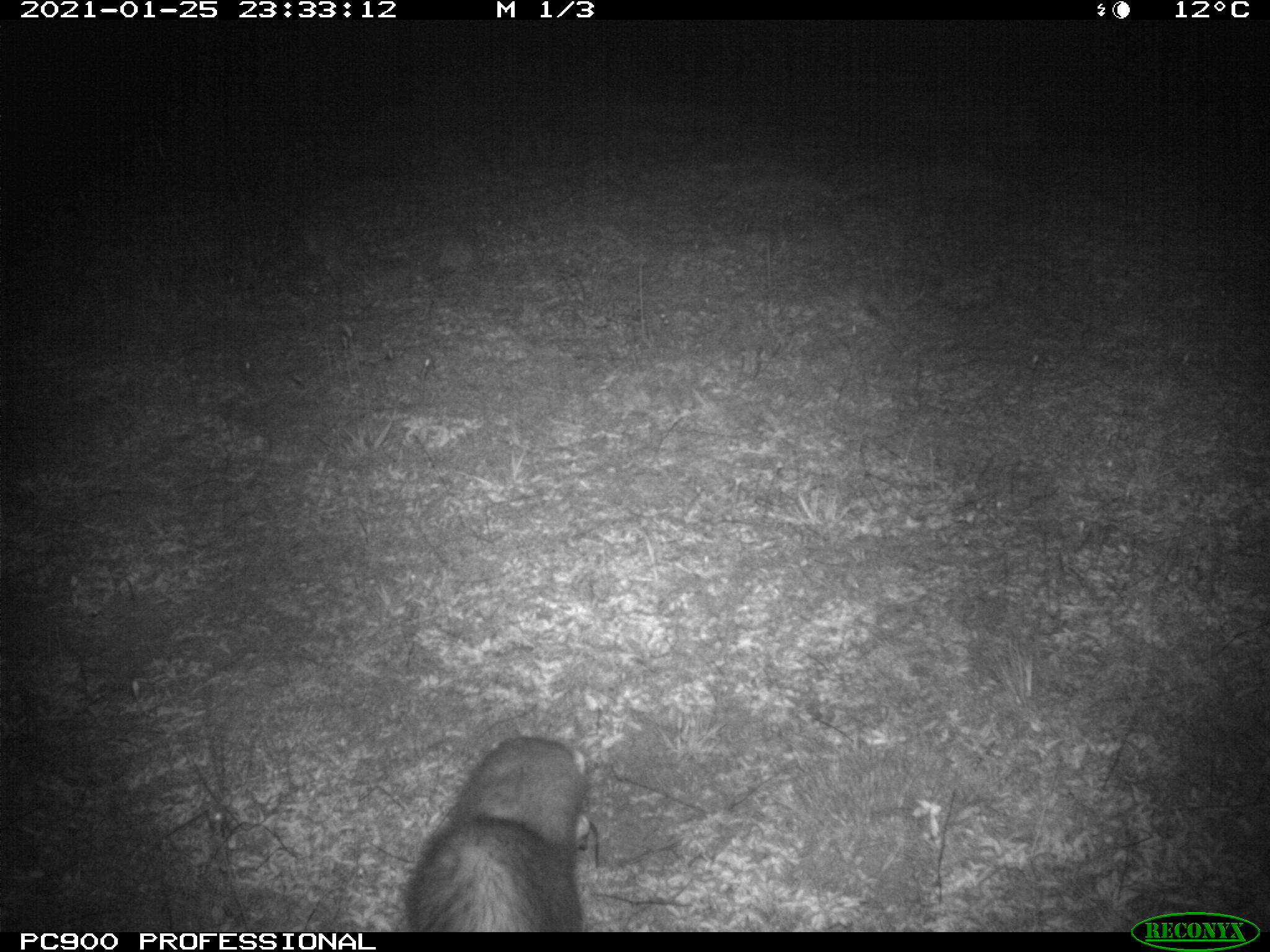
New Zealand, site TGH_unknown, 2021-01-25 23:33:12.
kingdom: Animalia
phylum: Chordata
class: Mammalia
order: Carnivora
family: Mustelidae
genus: Mustela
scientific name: Mustela furo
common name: ferret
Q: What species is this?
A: Ferret (Mustela furo).